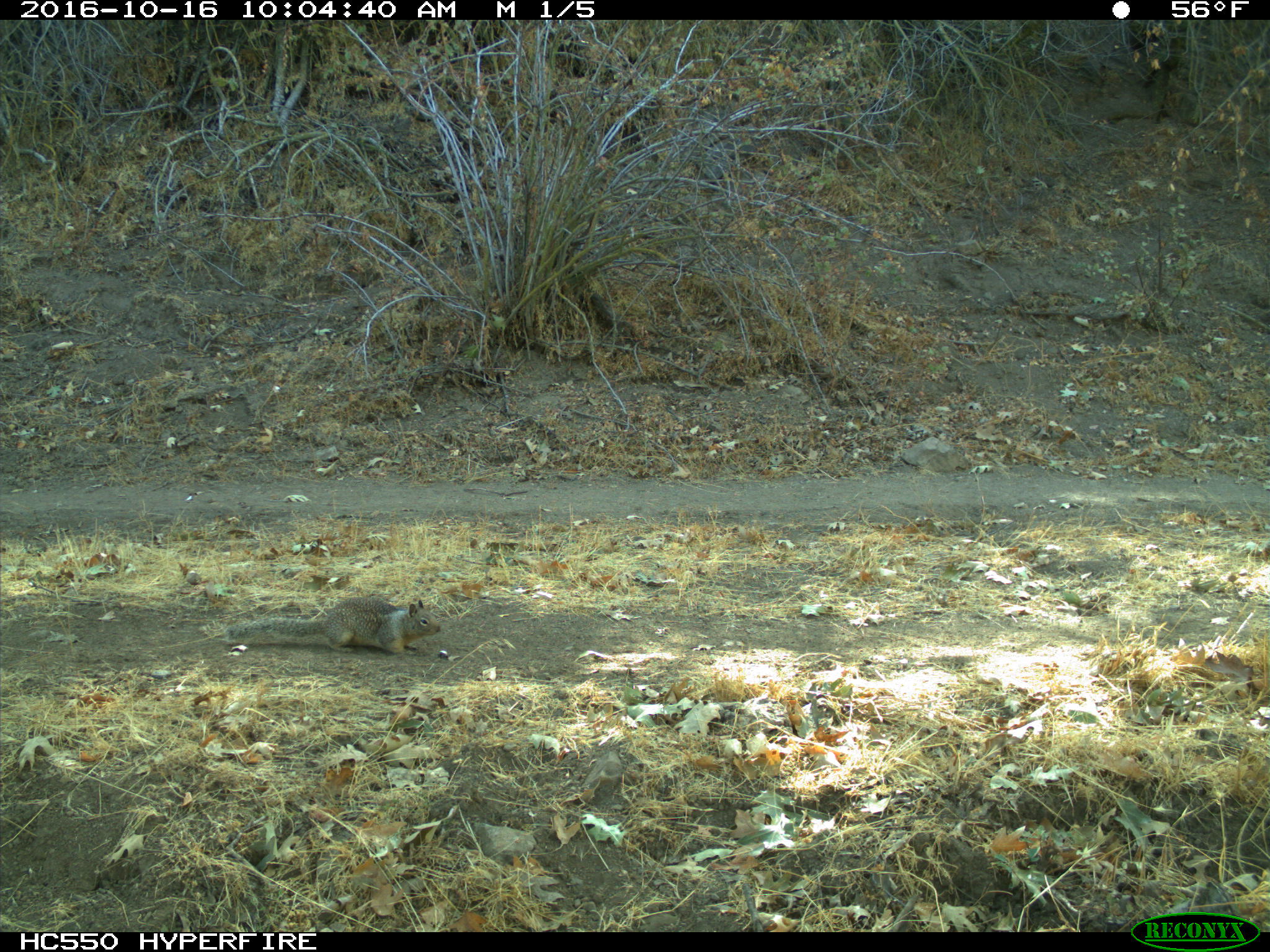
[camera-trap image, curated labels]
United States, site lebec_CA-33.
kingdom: Animalia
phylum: Chordata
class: Mammalia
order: Rodentia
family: Sciuridae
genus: Otospermophilus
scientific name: Otospermophilus beecheyi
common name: california ground squirrel